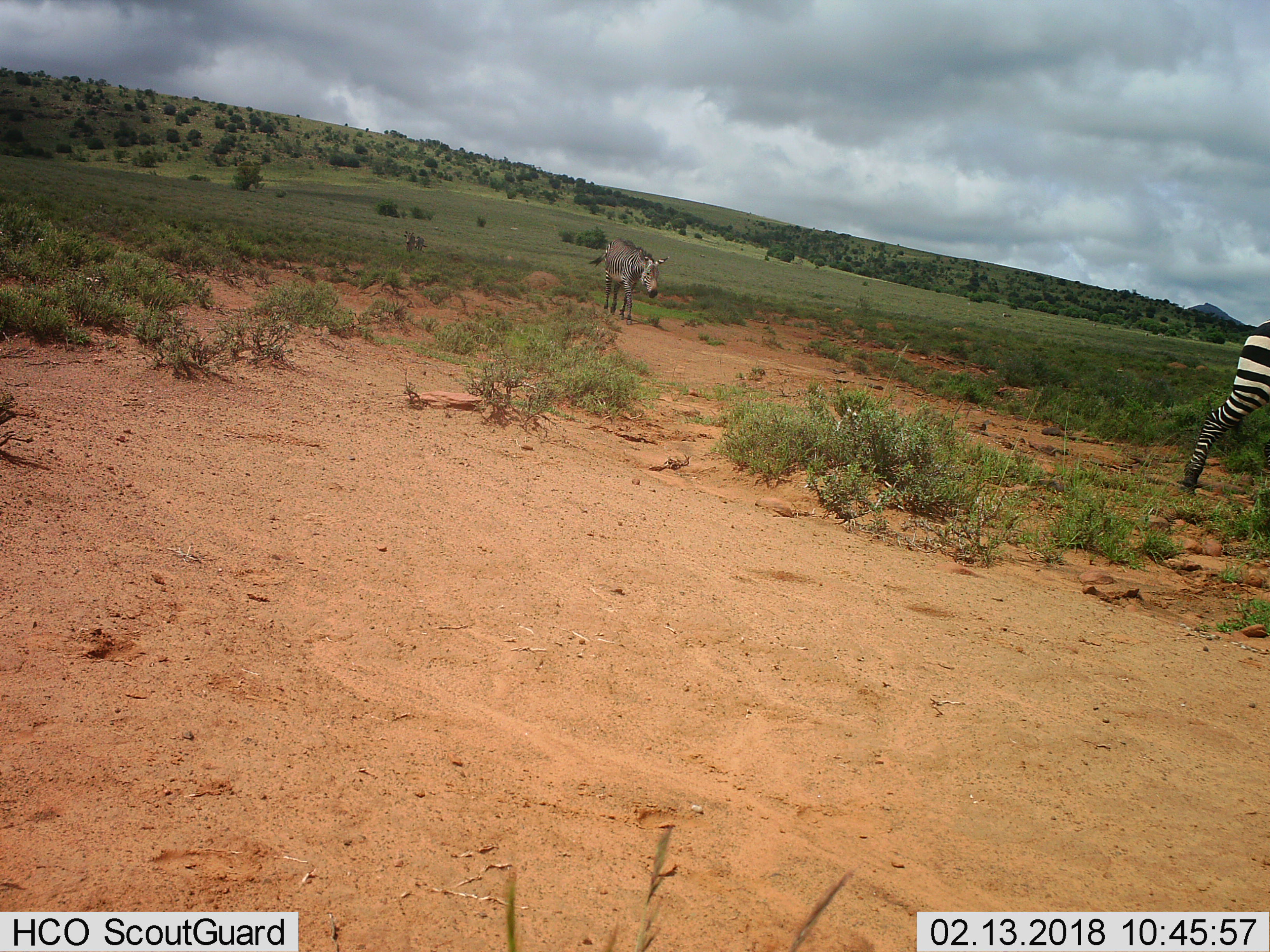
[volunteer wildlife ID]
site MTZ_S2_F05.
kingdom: Animalia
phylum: Chordata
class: Mammalia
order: Perissodactyla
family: Equidae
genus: Equus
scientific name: Equus zebra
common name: mountain zebra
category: zebramountain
Zebramountain (mountain zebra) (Equus zebra), count 3. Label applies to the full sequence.